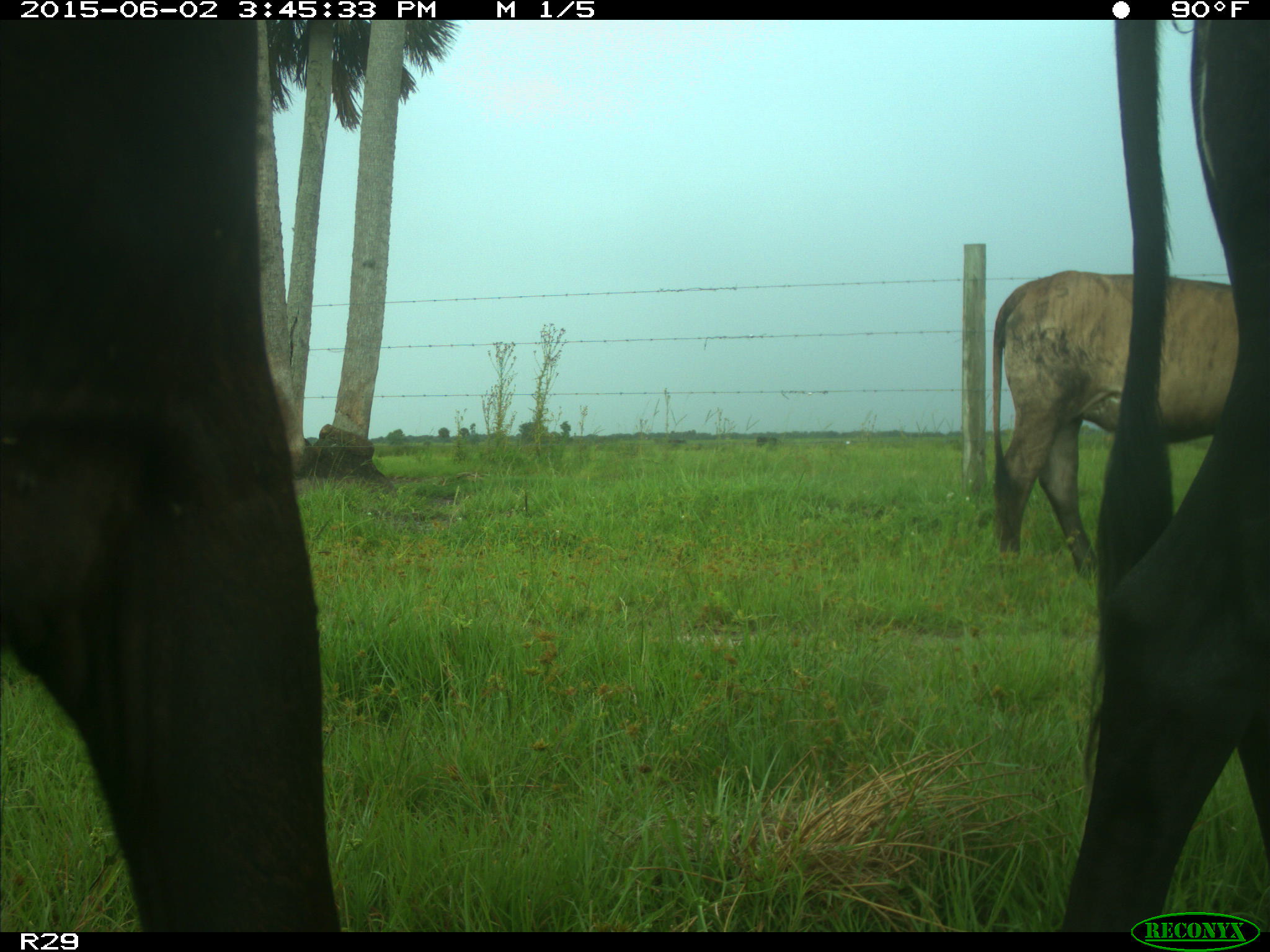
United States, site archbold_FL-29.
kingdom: Animalia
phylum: Chordata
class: Mammalia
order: Artiodactyla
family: Bovidae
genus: Bos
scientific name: Bos taurus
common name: domestic cow